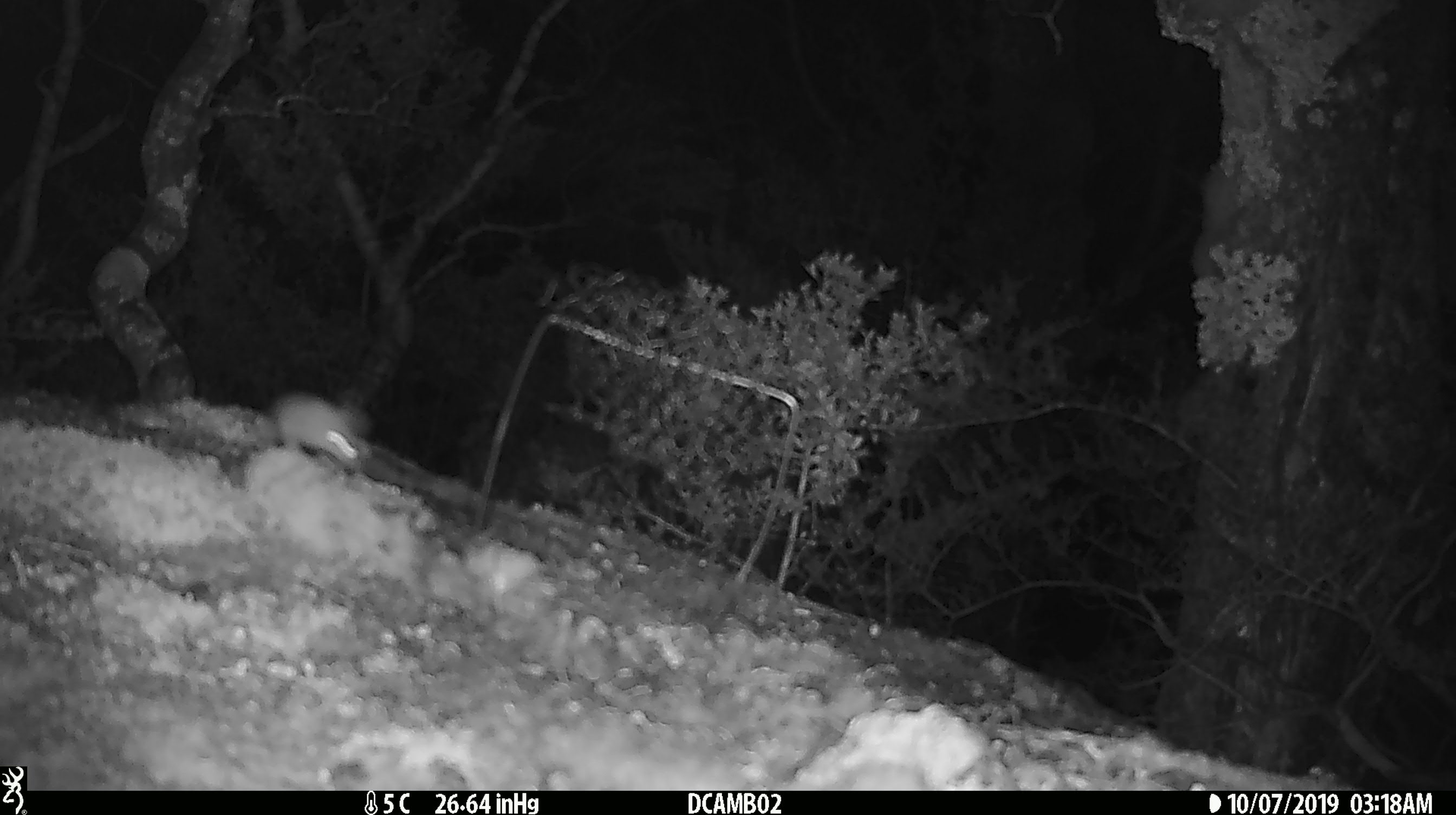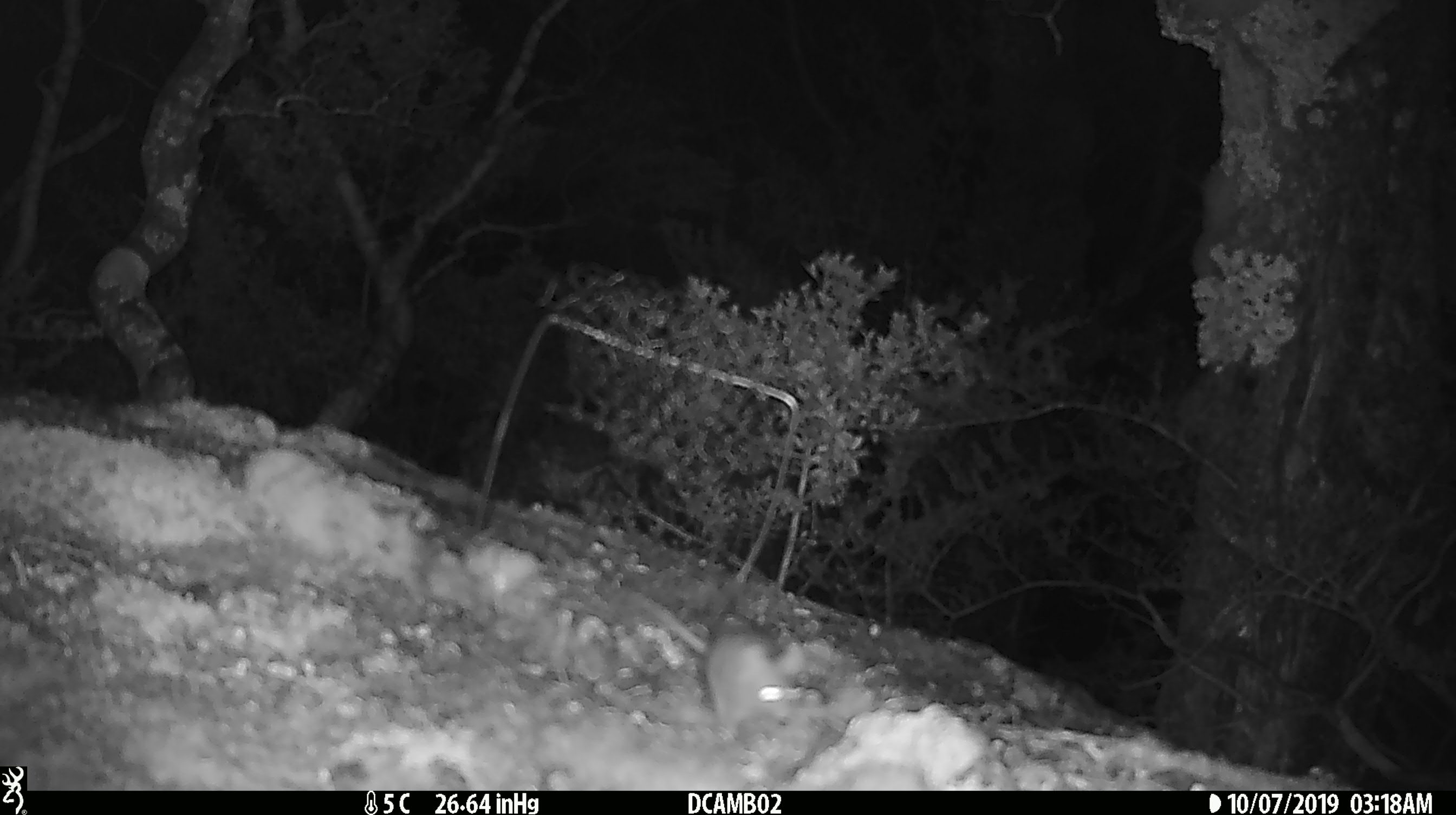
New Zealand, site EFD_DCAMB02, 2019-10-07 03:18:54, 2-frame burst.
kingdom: Animalia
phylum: Chordata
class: Mammalia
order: Rodentia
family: Muridae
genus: Mus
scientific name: Mus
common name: mouse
Mouse (Mus).